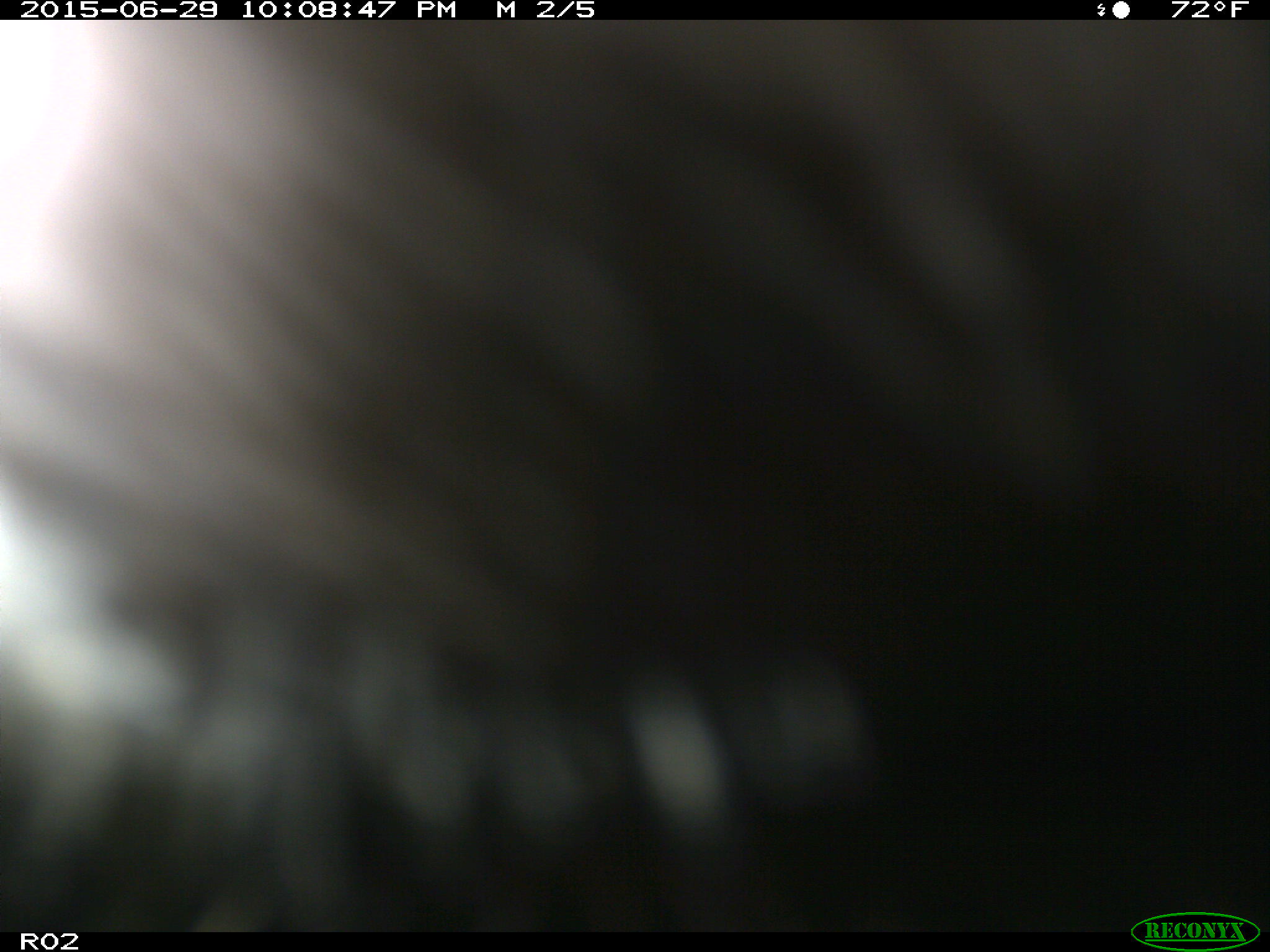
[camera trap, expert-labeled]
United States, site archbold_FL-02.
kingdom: Animalia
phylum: Chordata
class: Mammalia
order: Artiodactyla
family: Bovidae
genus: Bos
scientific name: Bos taurus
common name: domestic cow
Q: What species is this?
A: Bos taurus (domestic cow).